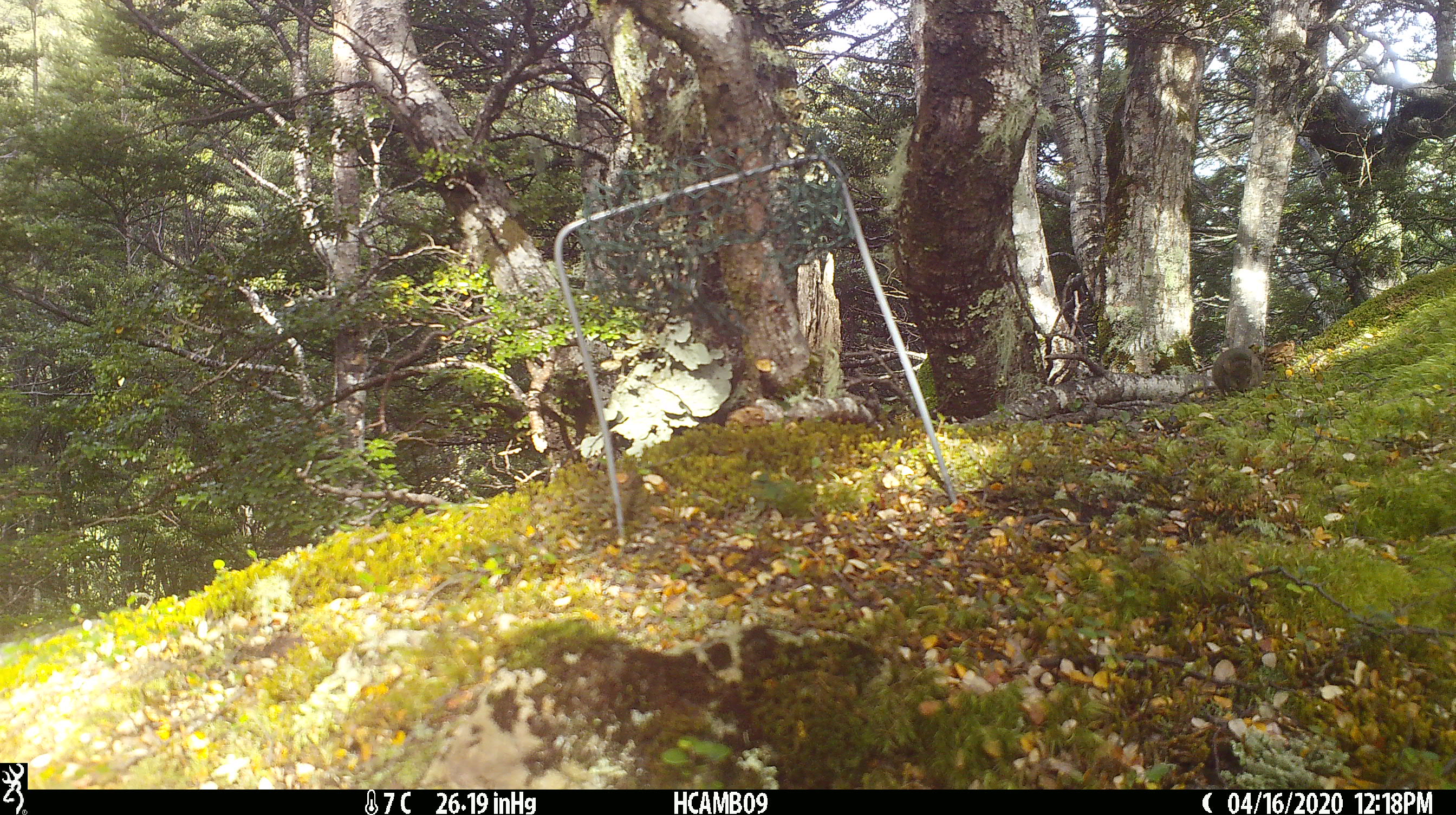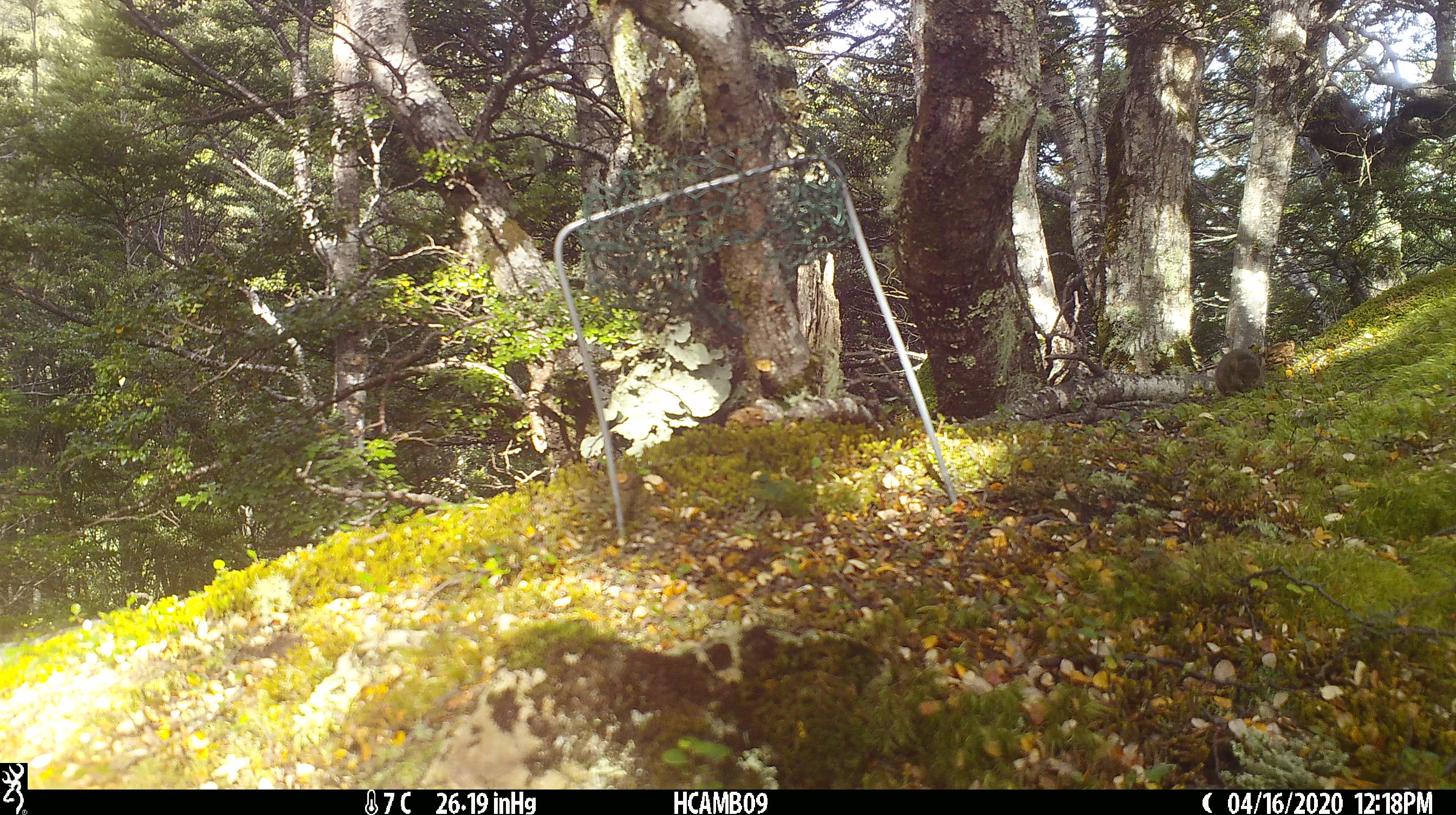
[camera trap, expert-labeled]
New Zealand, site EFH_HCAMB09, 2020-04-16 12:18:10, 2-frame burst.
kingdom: Animalia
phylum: Chordata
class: Mammalia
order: Rodentia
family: Muridae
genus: Mus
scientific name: Mus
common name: mouse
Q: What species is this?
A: Mouse (Mus).